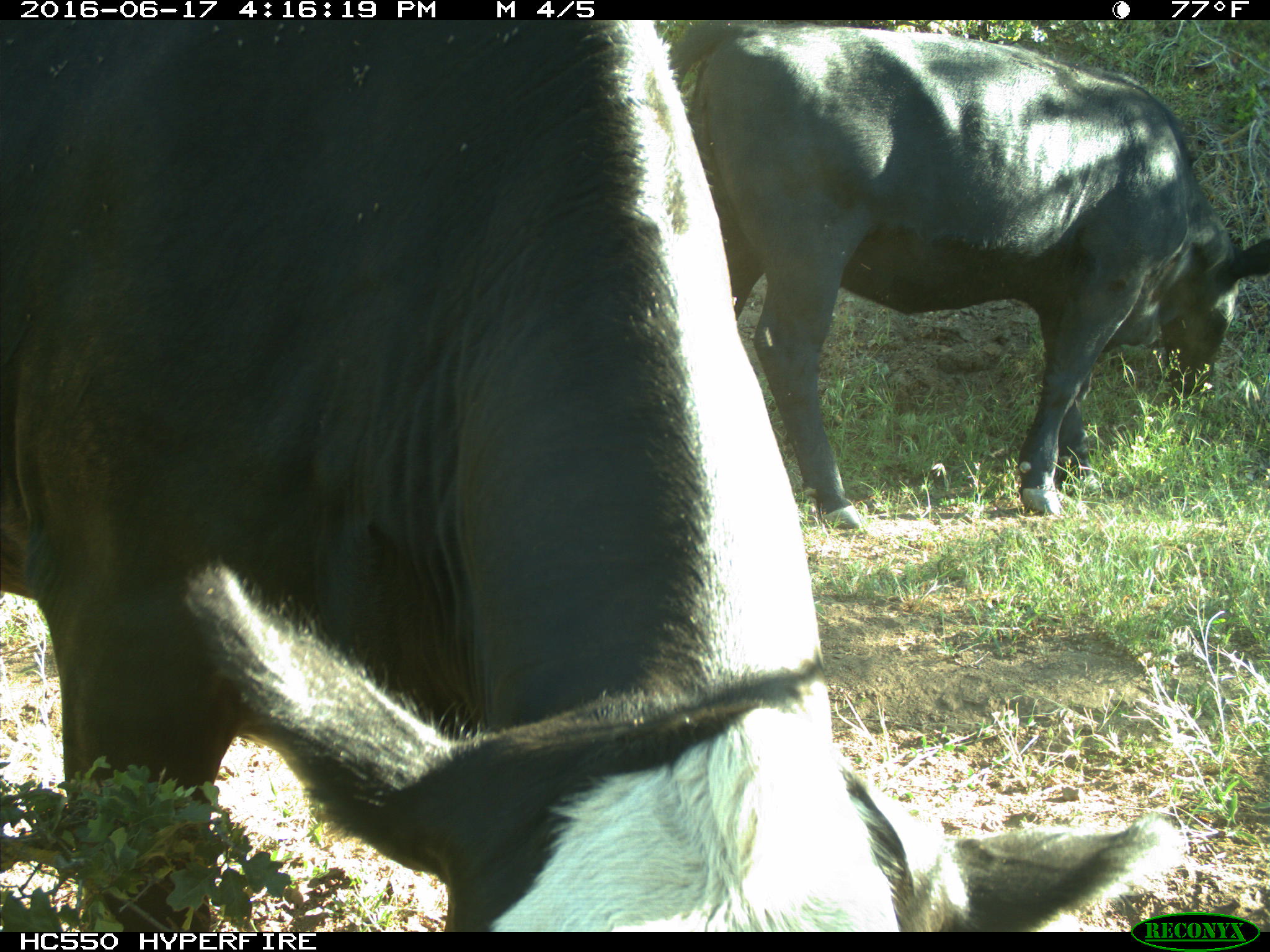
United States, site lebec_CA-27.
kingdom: Animalia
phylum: Chordata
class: Mammalia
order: Artiodactyla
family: Bovidae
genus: Bos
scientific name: Bos taurus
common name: domestic cow